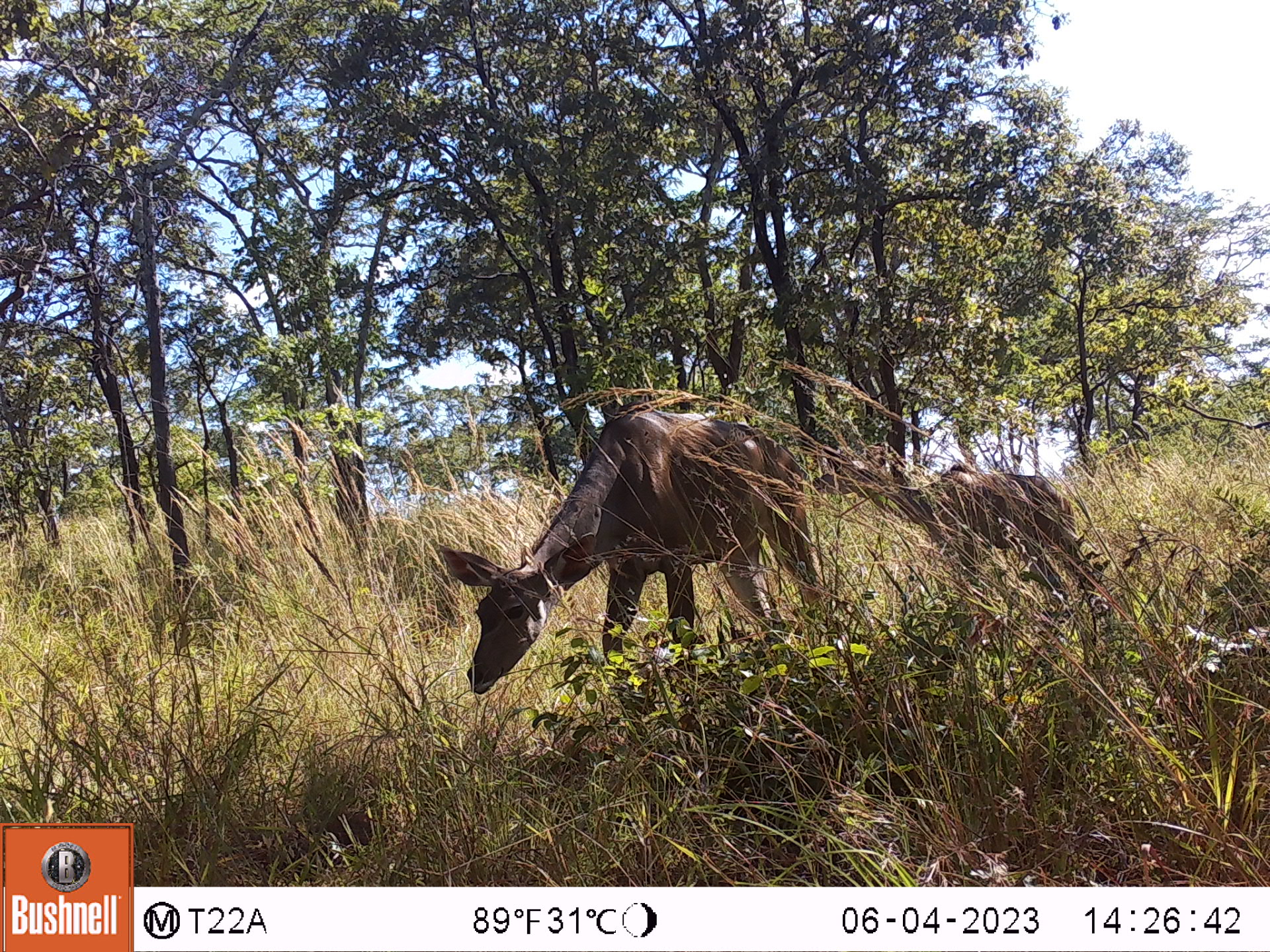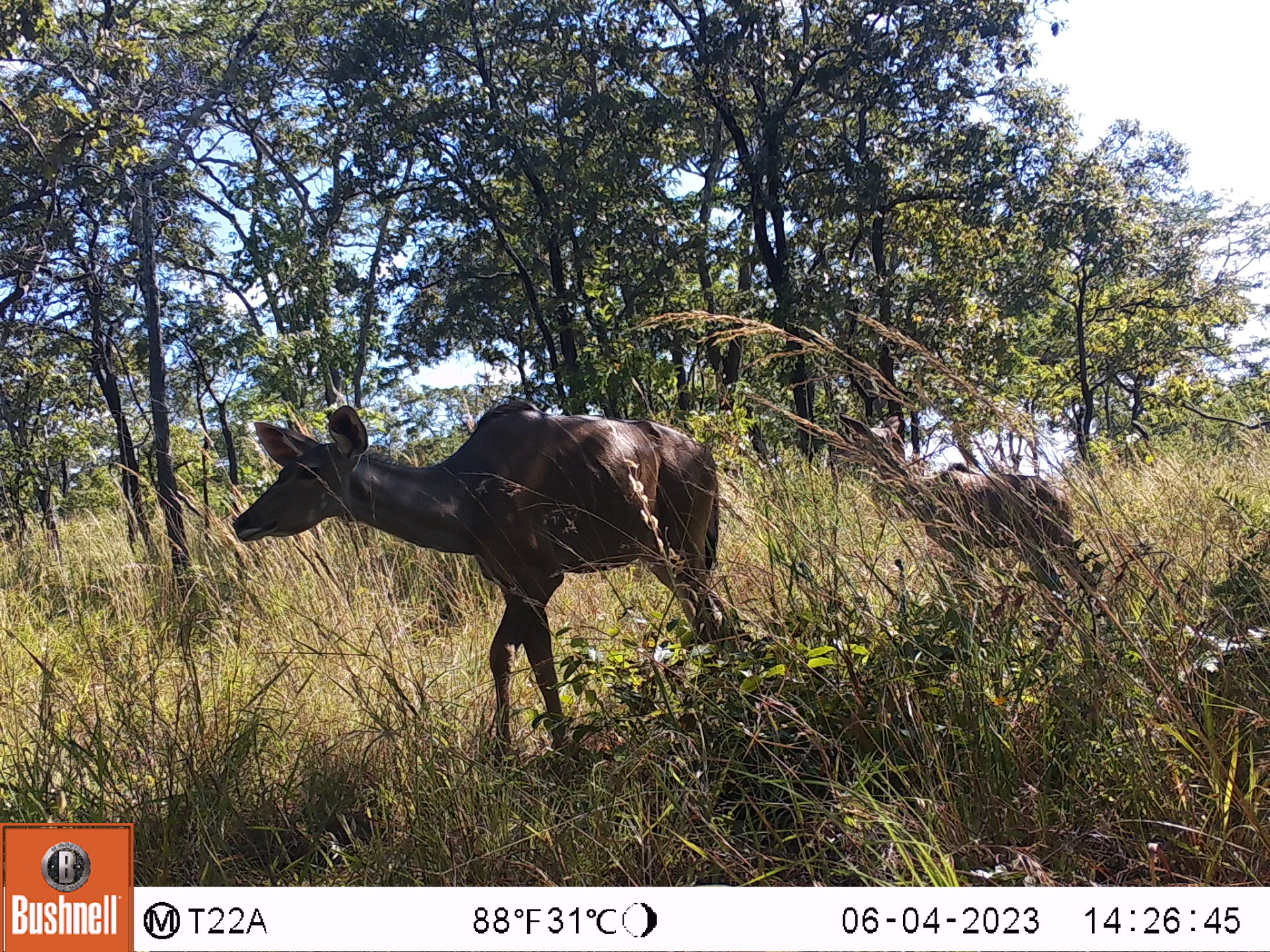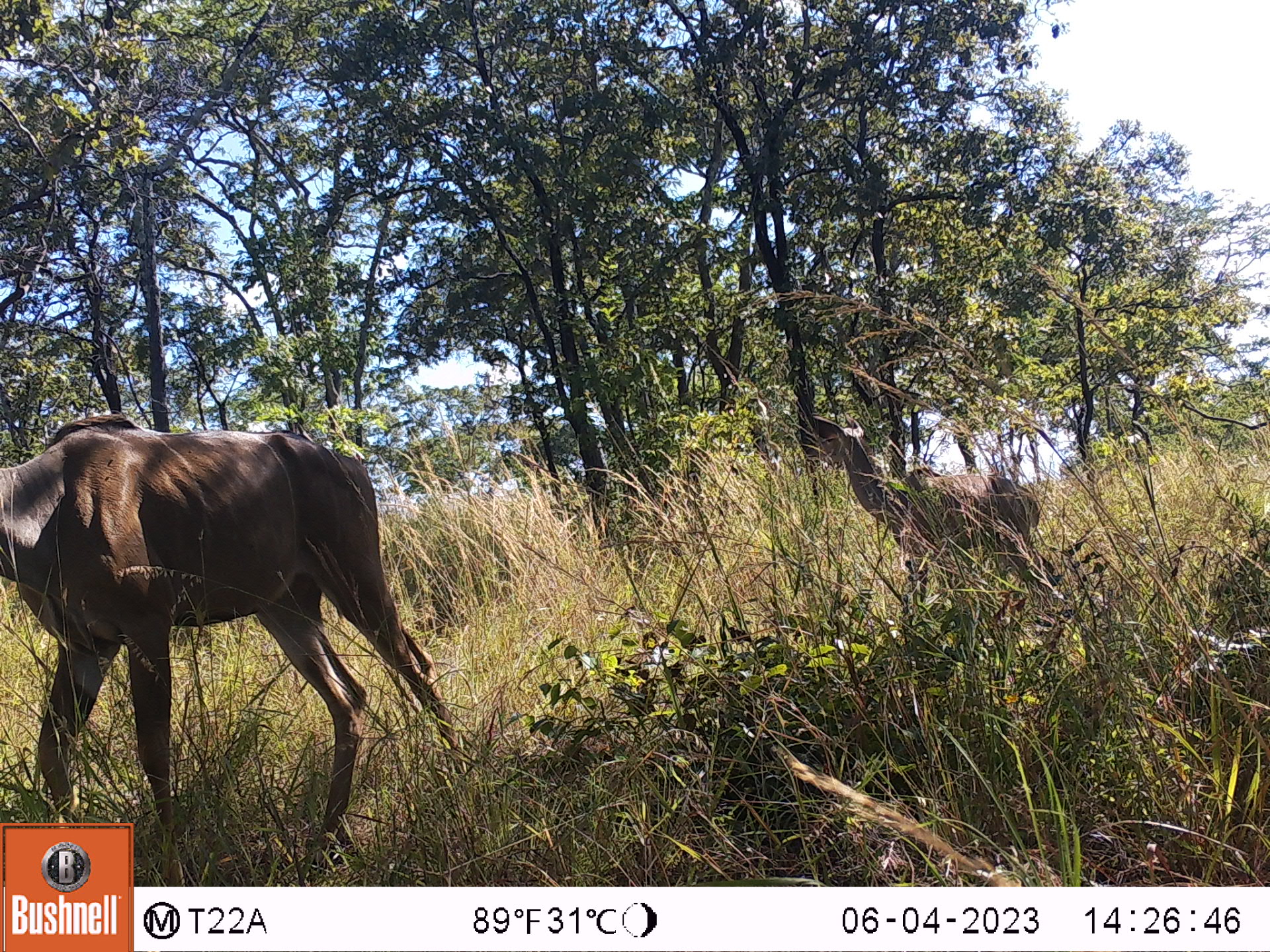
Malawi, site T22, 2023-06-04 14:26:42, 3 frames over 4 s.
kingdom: Animalia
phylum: Chordata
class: Mammalia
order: Artiodactyla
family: Bovidae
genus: Tragelaphus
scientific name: Tragelaphus strepsiceros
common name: greater kudu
Greater kudu (Tragelaphus strepsiceros), count 2.